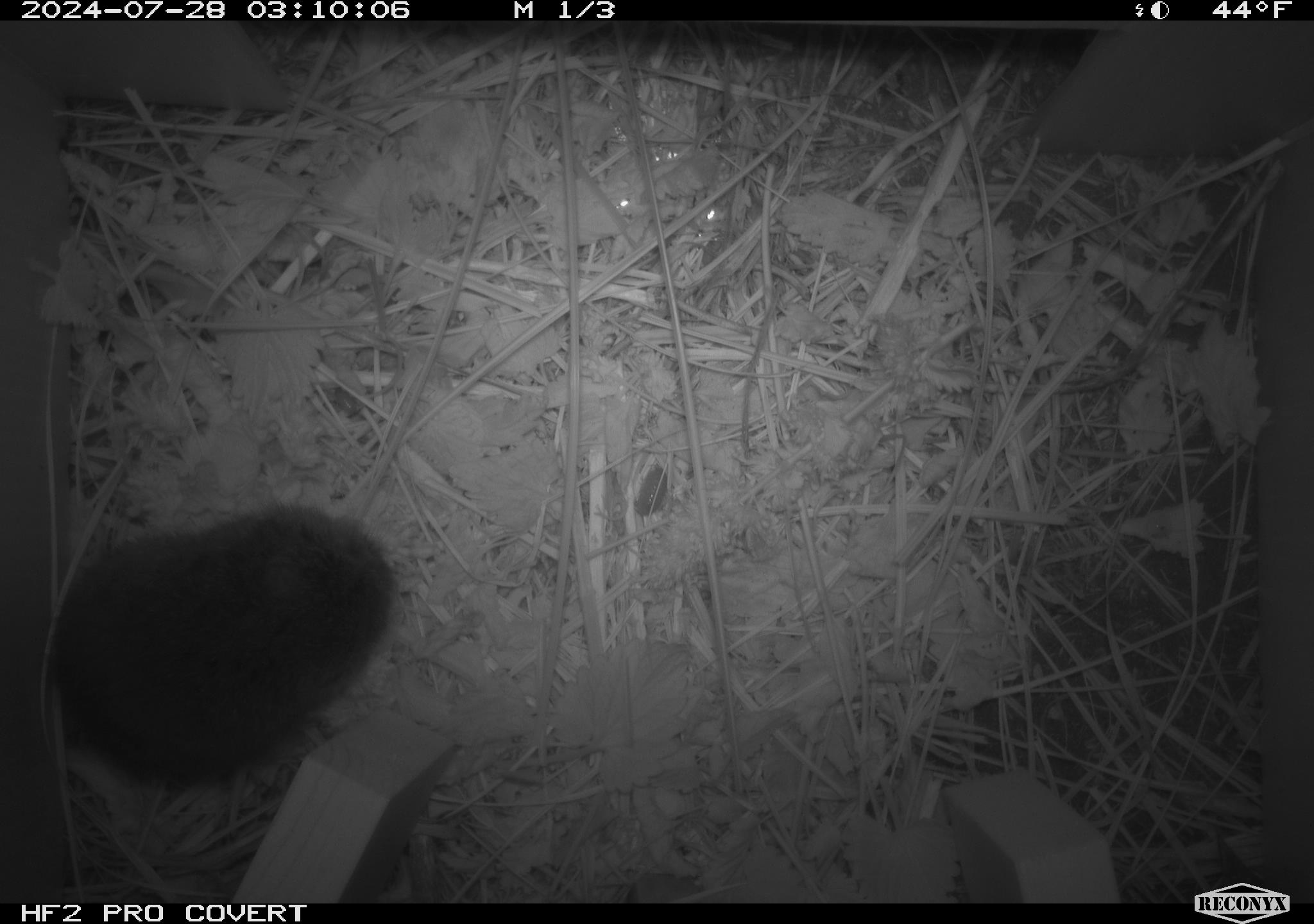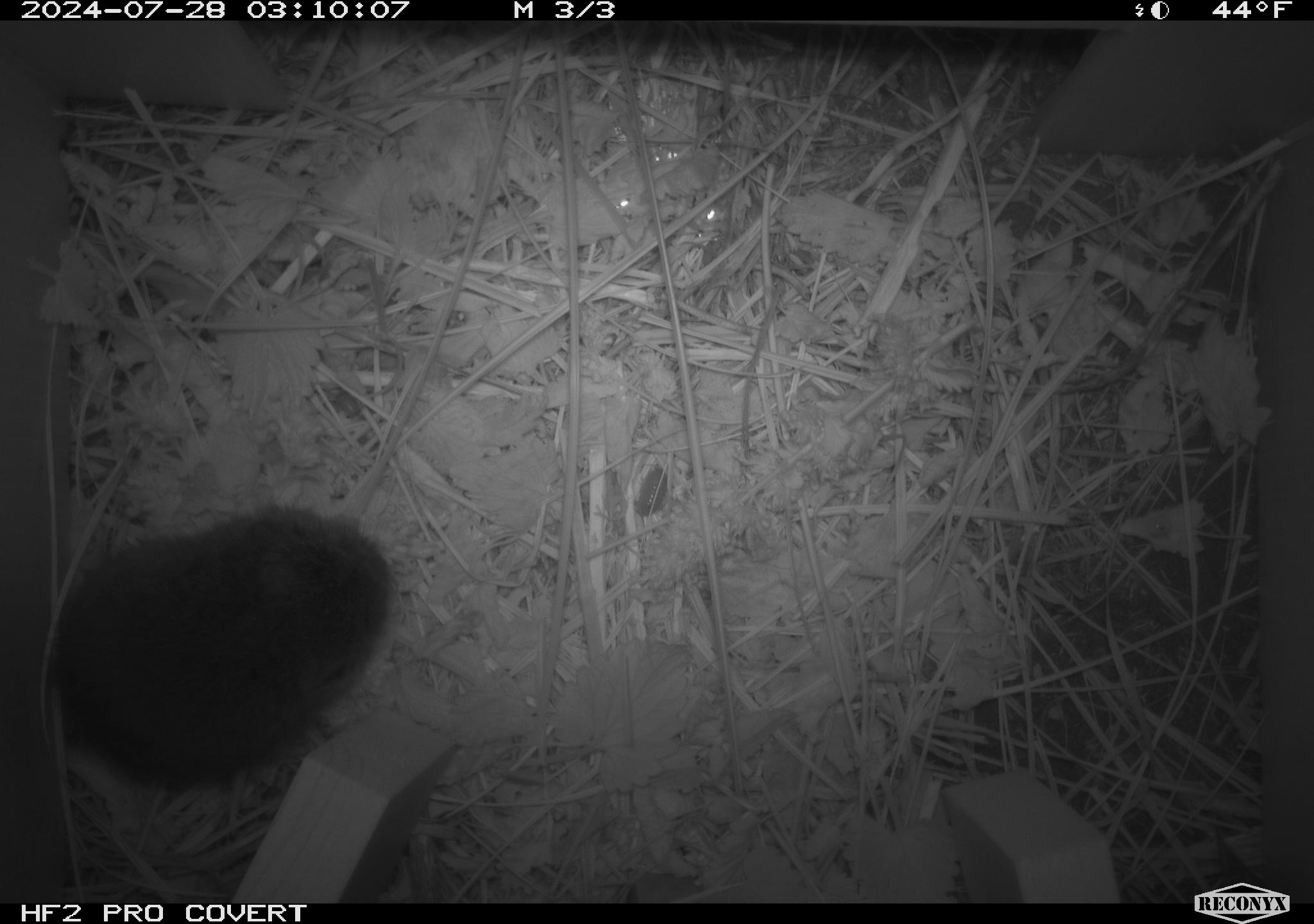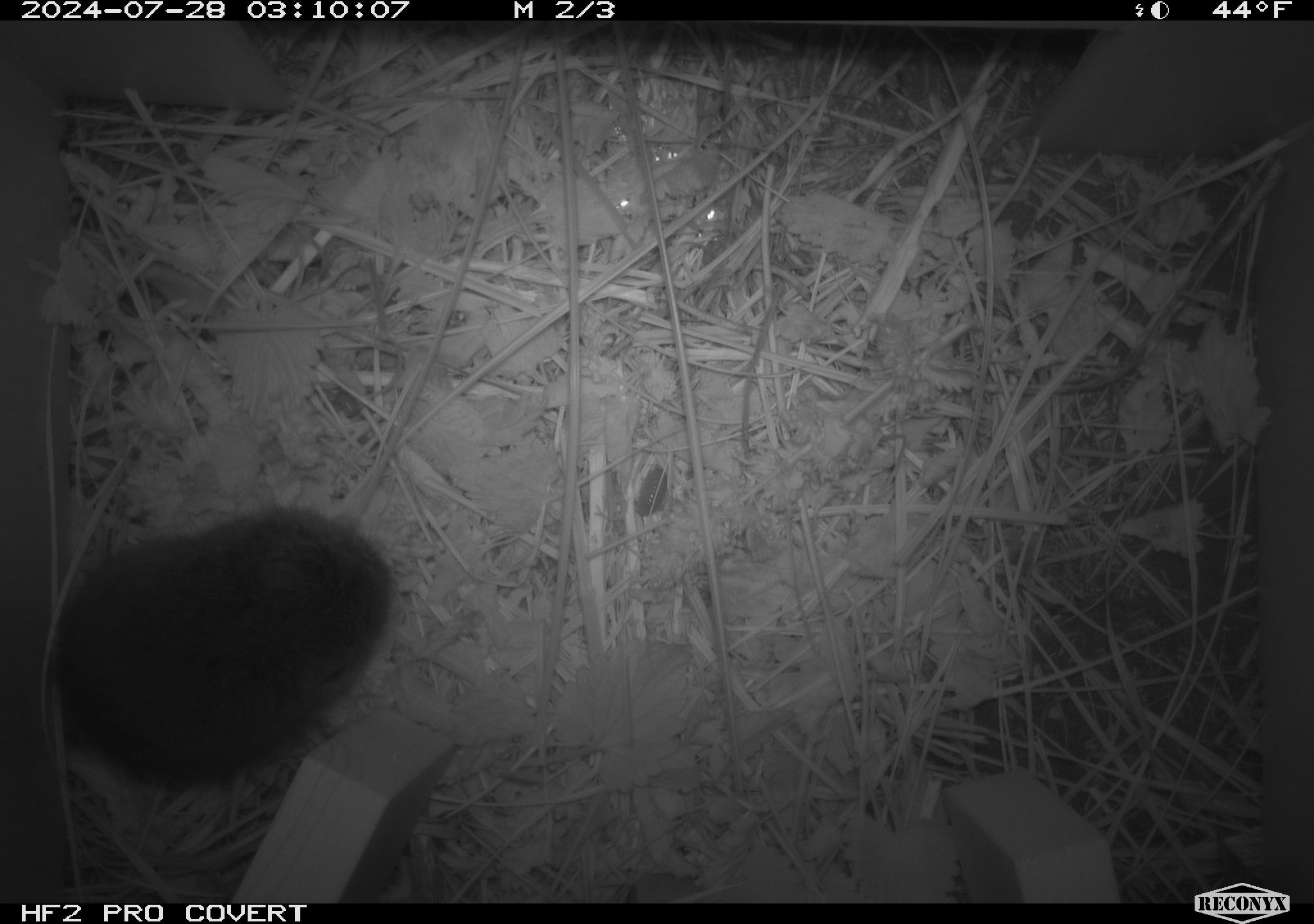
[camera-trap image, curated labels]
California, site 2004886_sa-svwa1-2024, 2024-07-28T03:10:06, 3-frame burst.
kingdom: Animalia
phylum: Chordata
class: Mammalia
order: Rodentia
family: Cricetidae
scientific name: Arvicolinae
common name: voles, lemmings, and muskrats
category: arvicolinae subfamily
Arvicolinae subfamily (voles, lemmings, and muskrats) (Arvicolinae).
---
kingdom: Animalia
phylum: Arthropoda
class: Malacostraca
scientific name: Malacostraca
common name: amphipods, crabs, isopods, krill, lobsters and shrimps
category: malacostracan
Malacostracan (amphipods, crabs, isopods, krill, lobsters and shrimps) (Malacostraca).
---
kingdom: Animalia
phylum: Arthropoda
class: Insecta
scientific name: Insecta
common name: insect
Insect (Insecta).